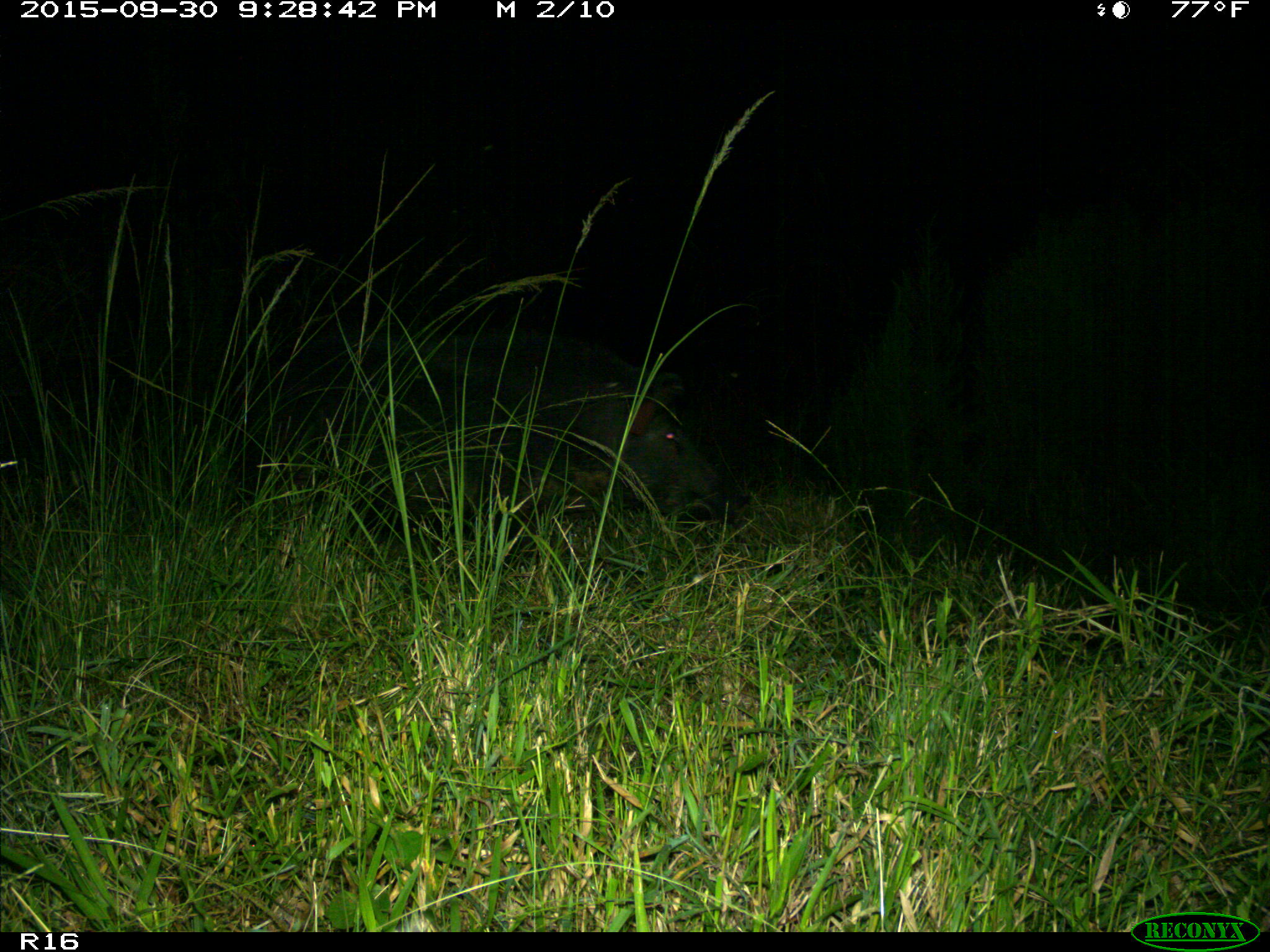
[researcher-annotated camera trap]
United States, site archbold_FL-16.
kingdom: Animalia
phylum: Chordata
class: Mammalia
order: Artiodactyla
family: Suidae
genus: Sus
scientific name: Sus scrofa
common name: wild boar